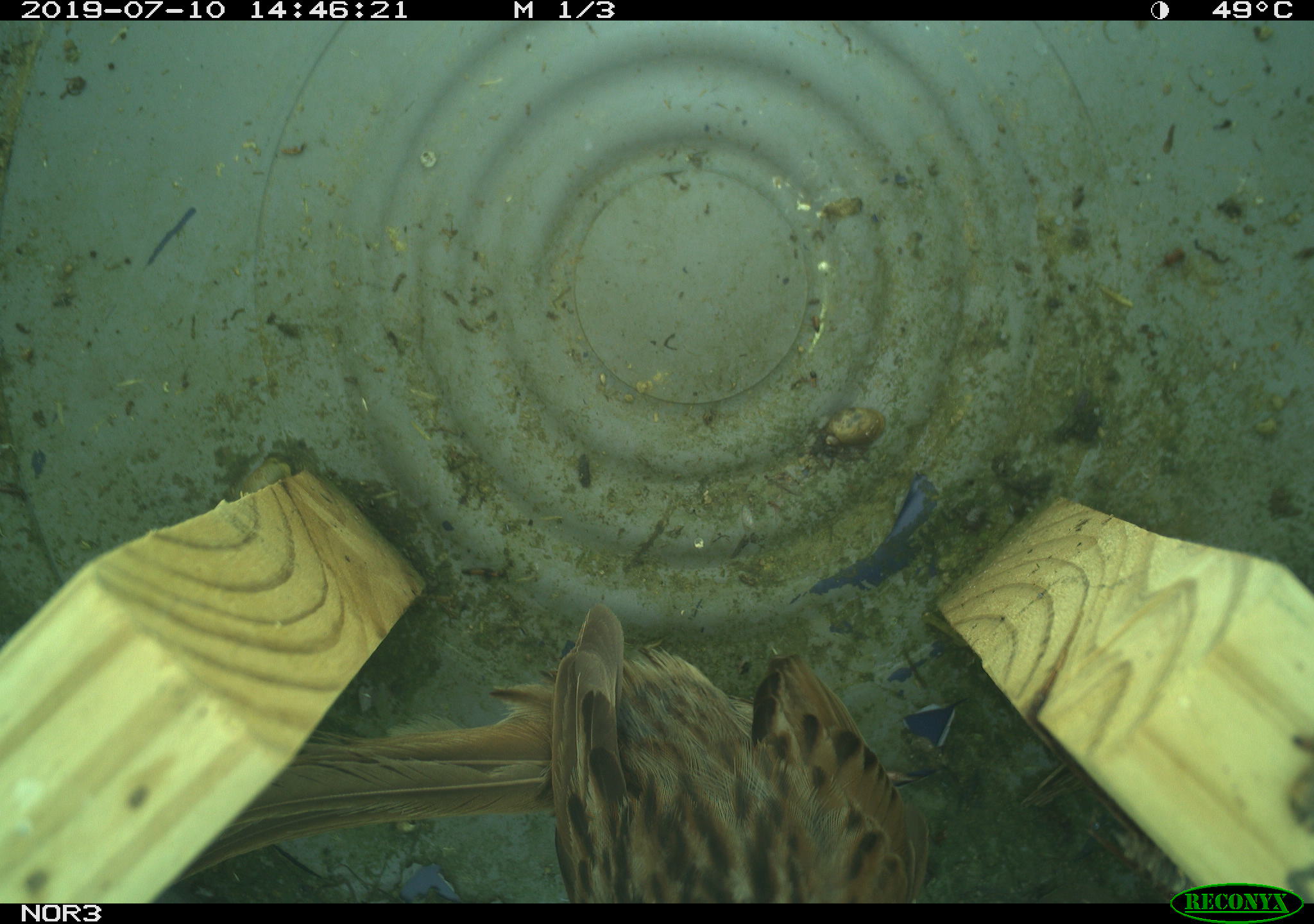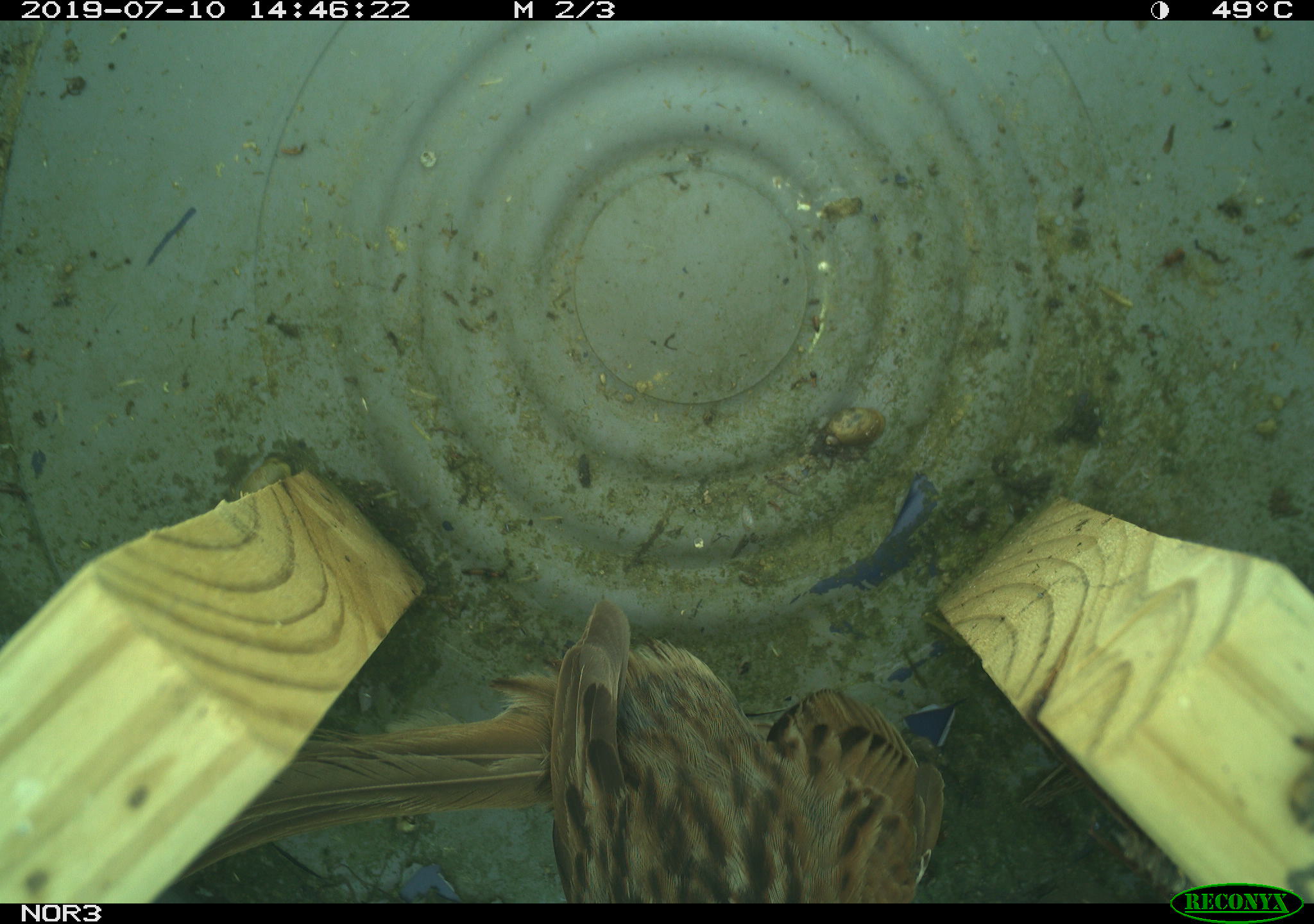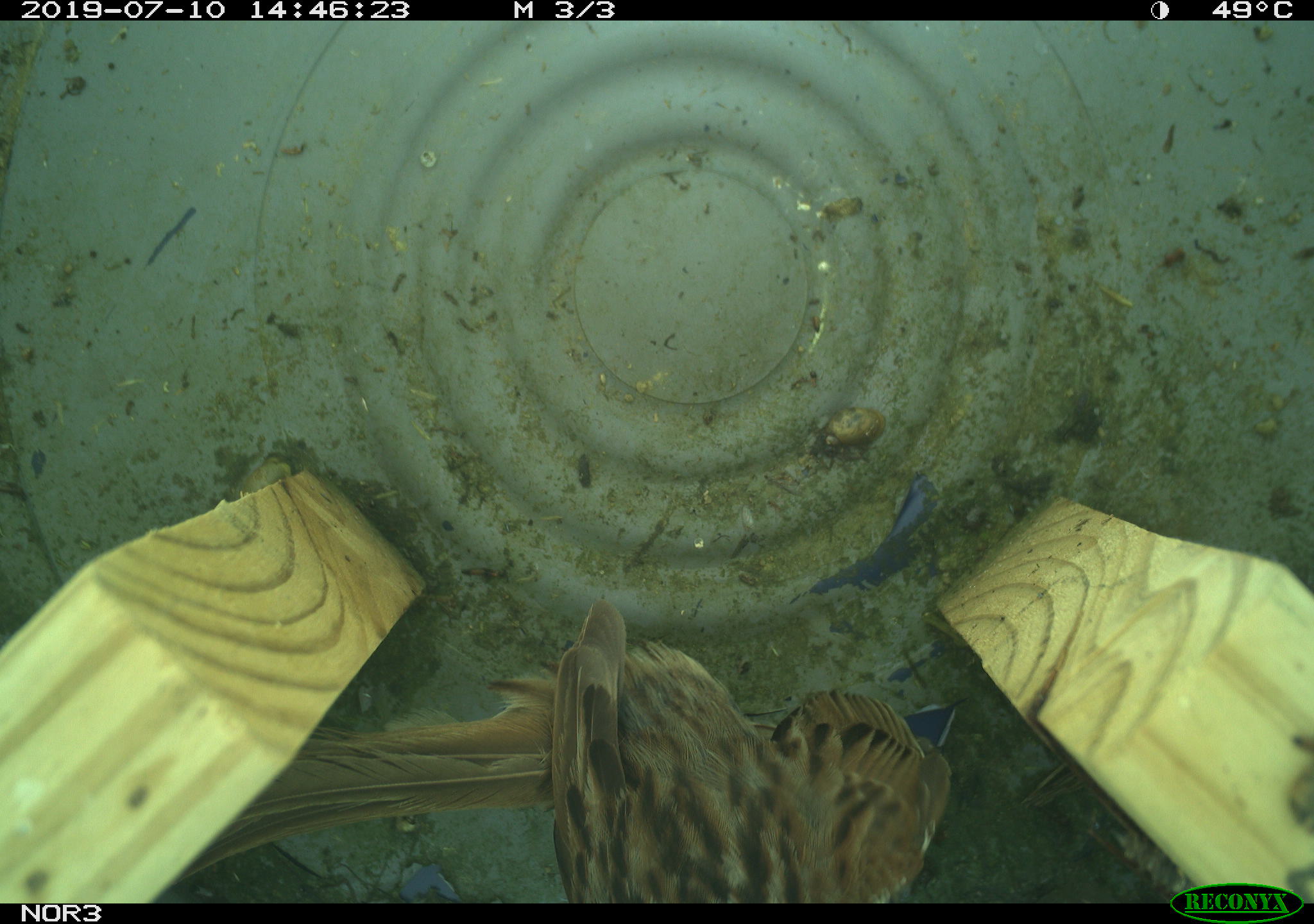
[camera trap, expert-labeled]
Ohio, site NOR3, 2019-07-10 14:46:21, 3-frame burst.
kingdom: Animalia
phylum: Chordata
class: Aves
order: Passeriformes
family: Passerellidae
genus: Melospiza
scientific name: Melospiza melodia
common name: song sparrow